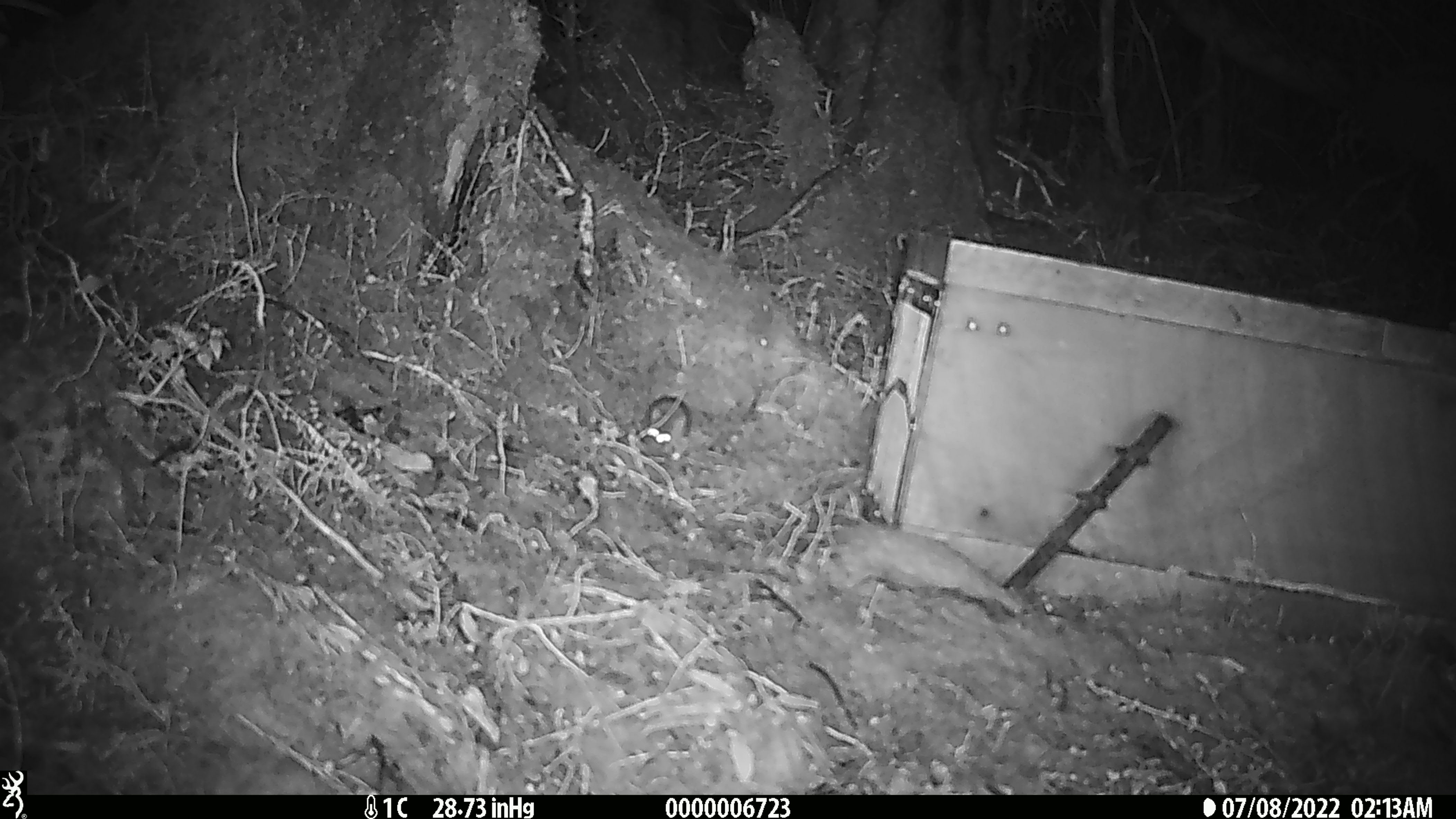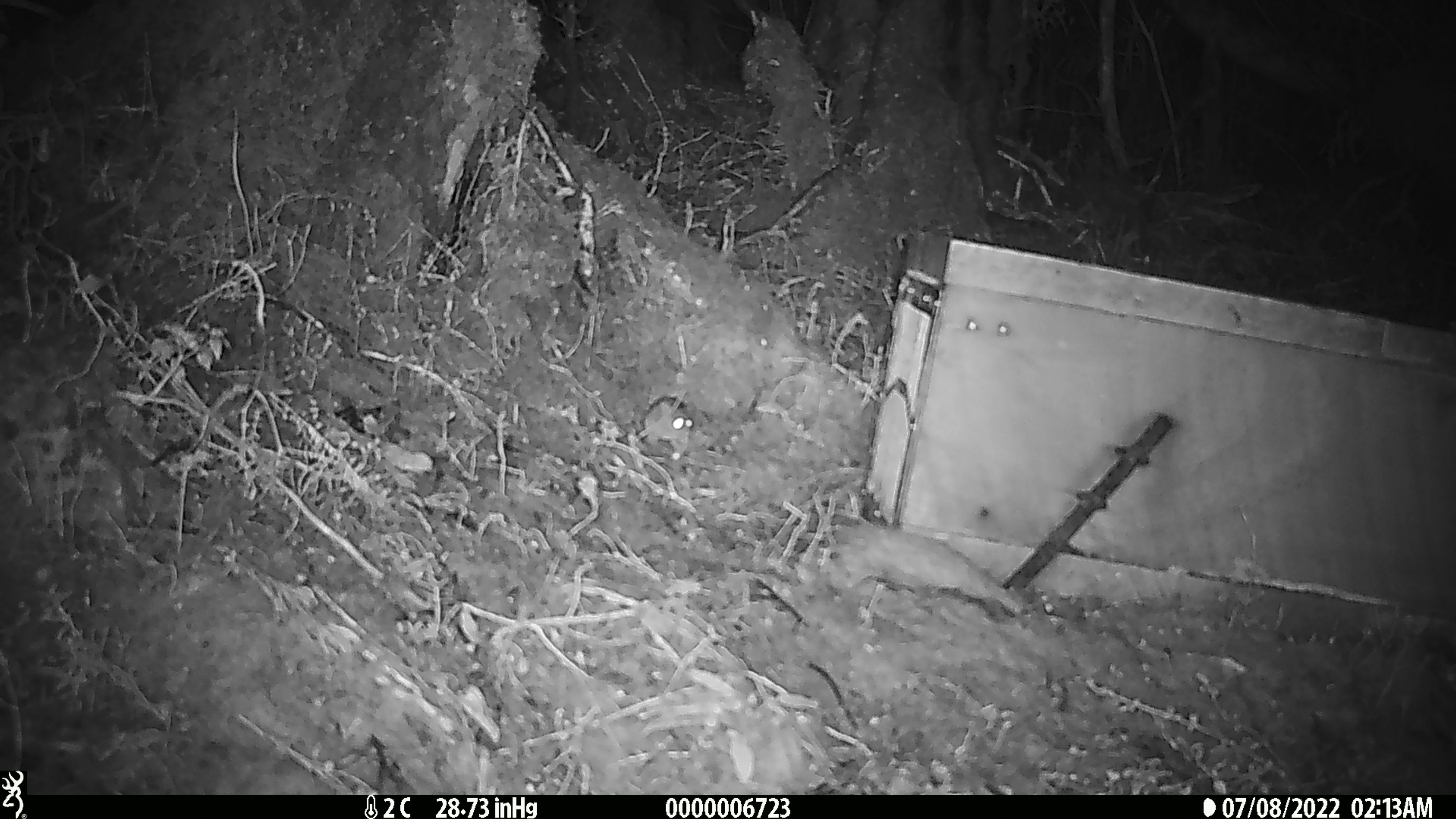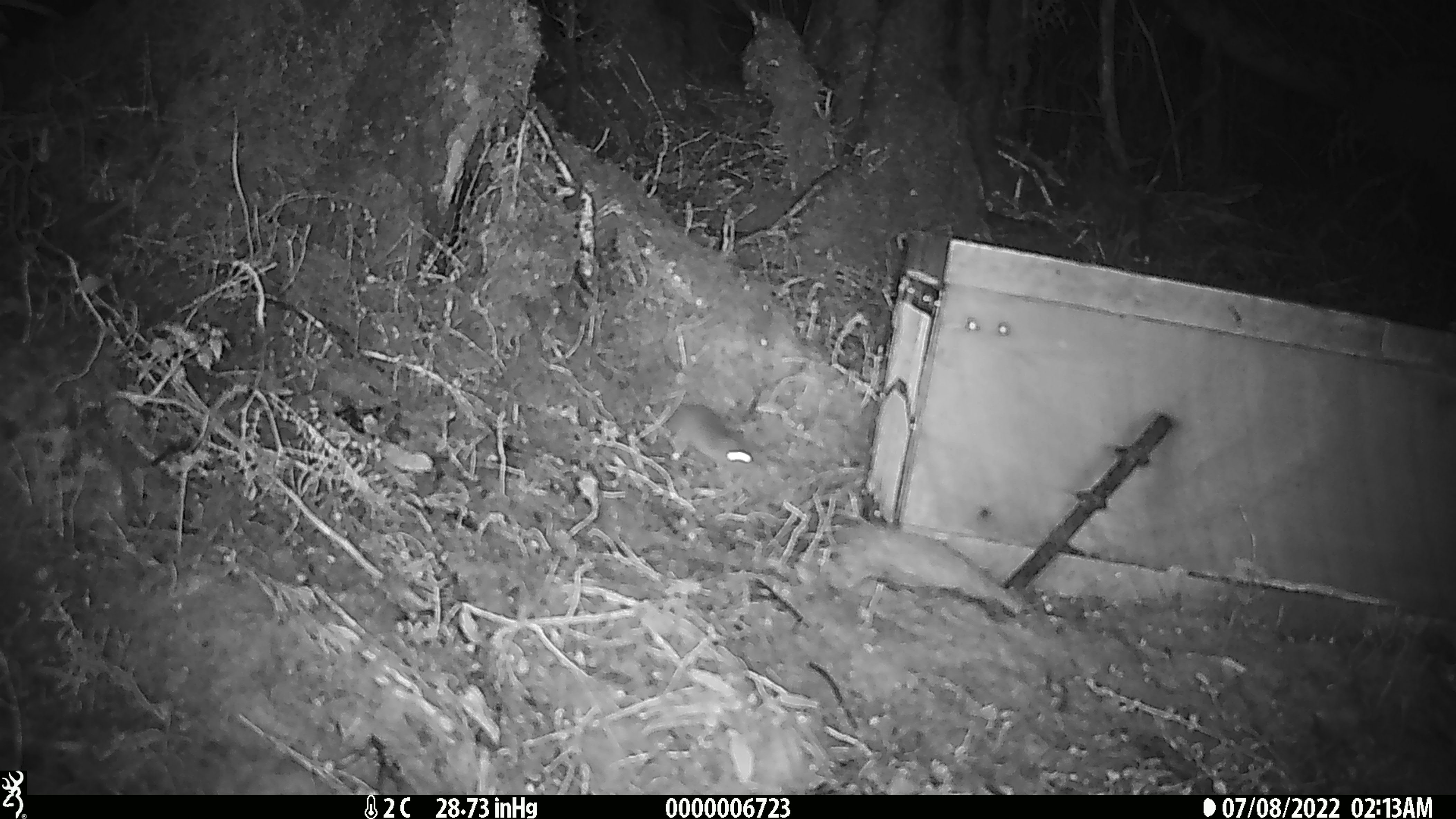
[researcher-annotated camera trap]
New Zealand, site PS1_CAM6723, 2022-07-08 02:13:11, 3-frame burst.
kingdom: Animalia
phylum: Chordata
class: Mammalia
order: Rodentia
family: Muridae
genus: Mus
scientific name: Mus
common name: mouse